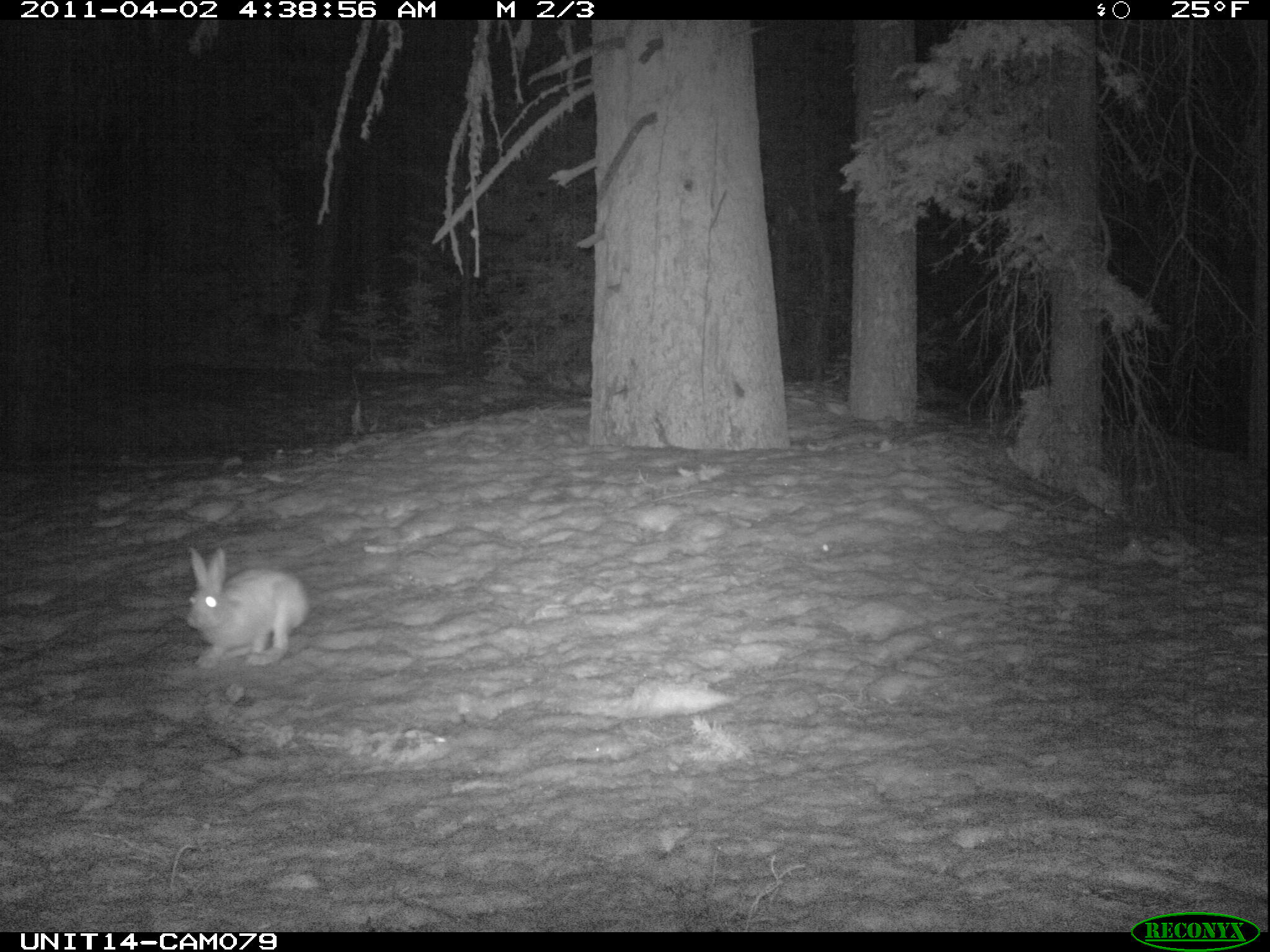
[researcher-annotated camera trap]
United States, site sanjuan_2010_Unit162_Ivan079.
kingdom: Animalia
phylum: Chordata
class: Mammalia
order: Lagomorpha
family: Leporidae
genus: Lepus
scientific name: Lepus americanus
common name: snowshoe hare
Lepus americanus (snowshoe hare).